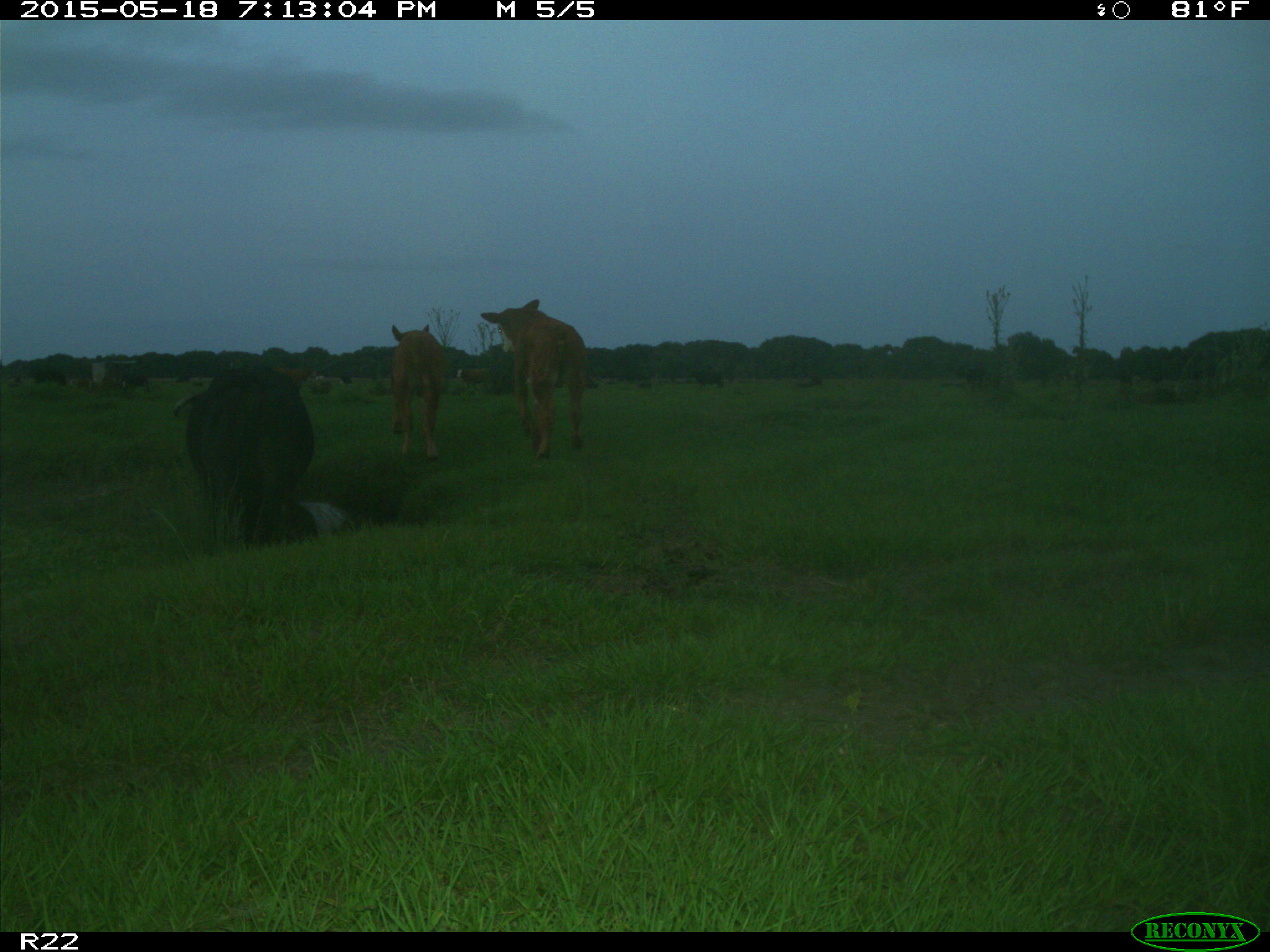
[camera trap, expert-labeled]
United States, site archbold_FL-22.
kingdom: Animalia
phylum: Chordata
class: Mammalia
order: Artiodactyla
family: Bovidae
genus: Bos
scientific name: Bos taurus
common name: domestic cow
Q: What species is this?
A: Bos taurus (domestic cow).